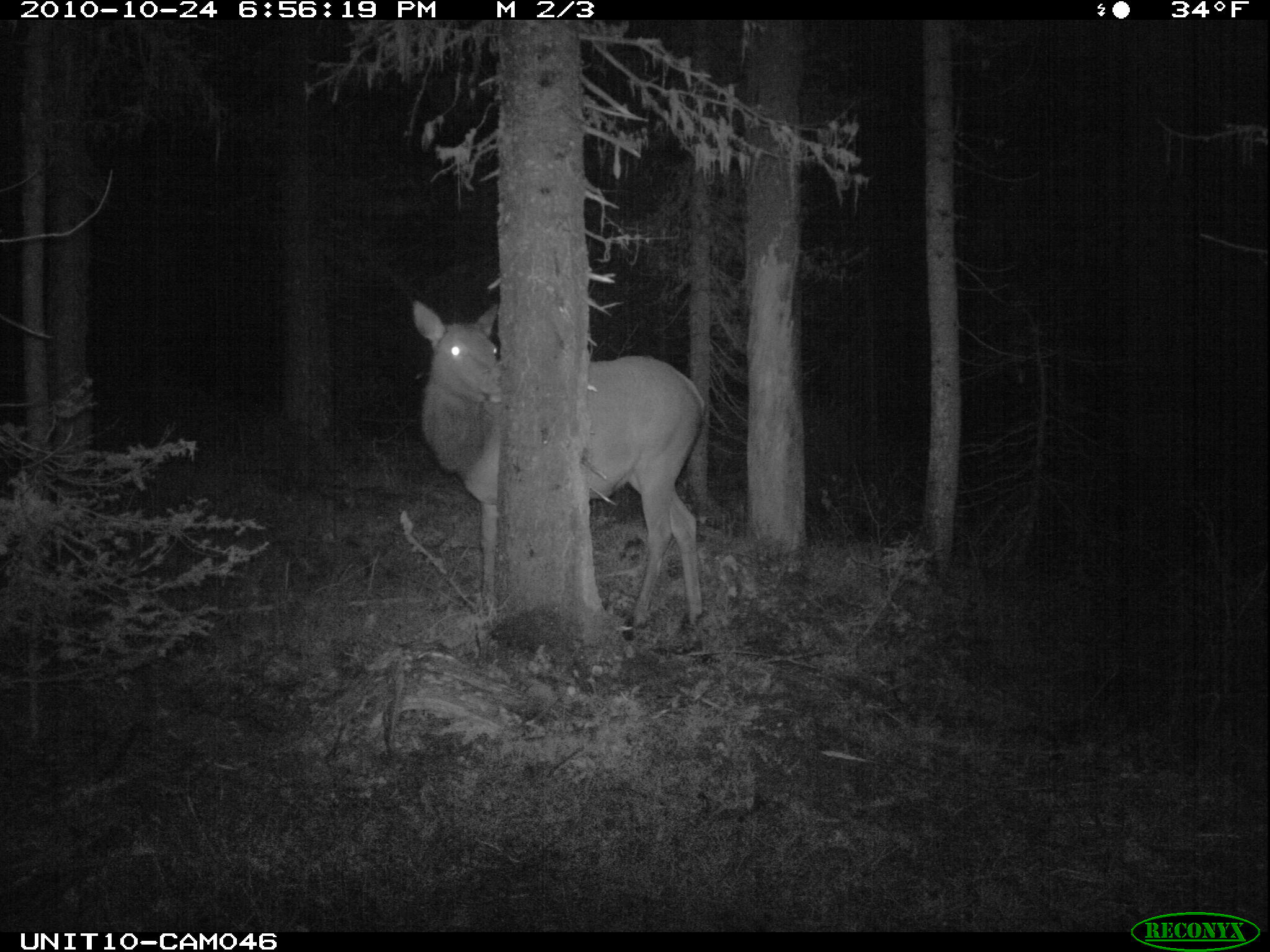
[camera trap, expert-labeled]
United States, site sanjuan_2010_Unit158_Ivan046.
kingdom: Animalia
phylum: Chordata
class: Mammalia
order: Artiodactyla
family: Cervidae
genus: Cervus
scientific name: Cervus elaphus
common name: red deer